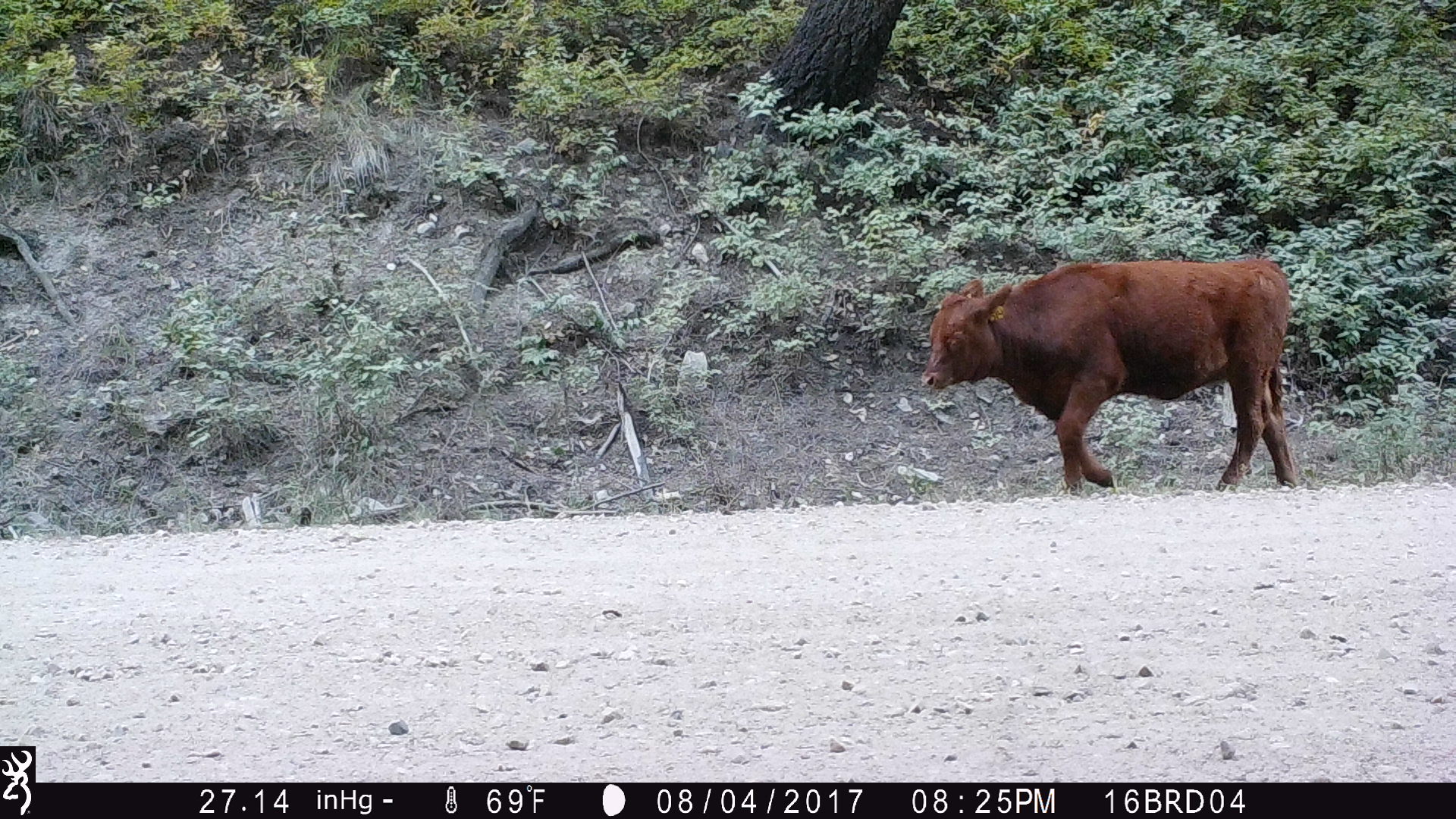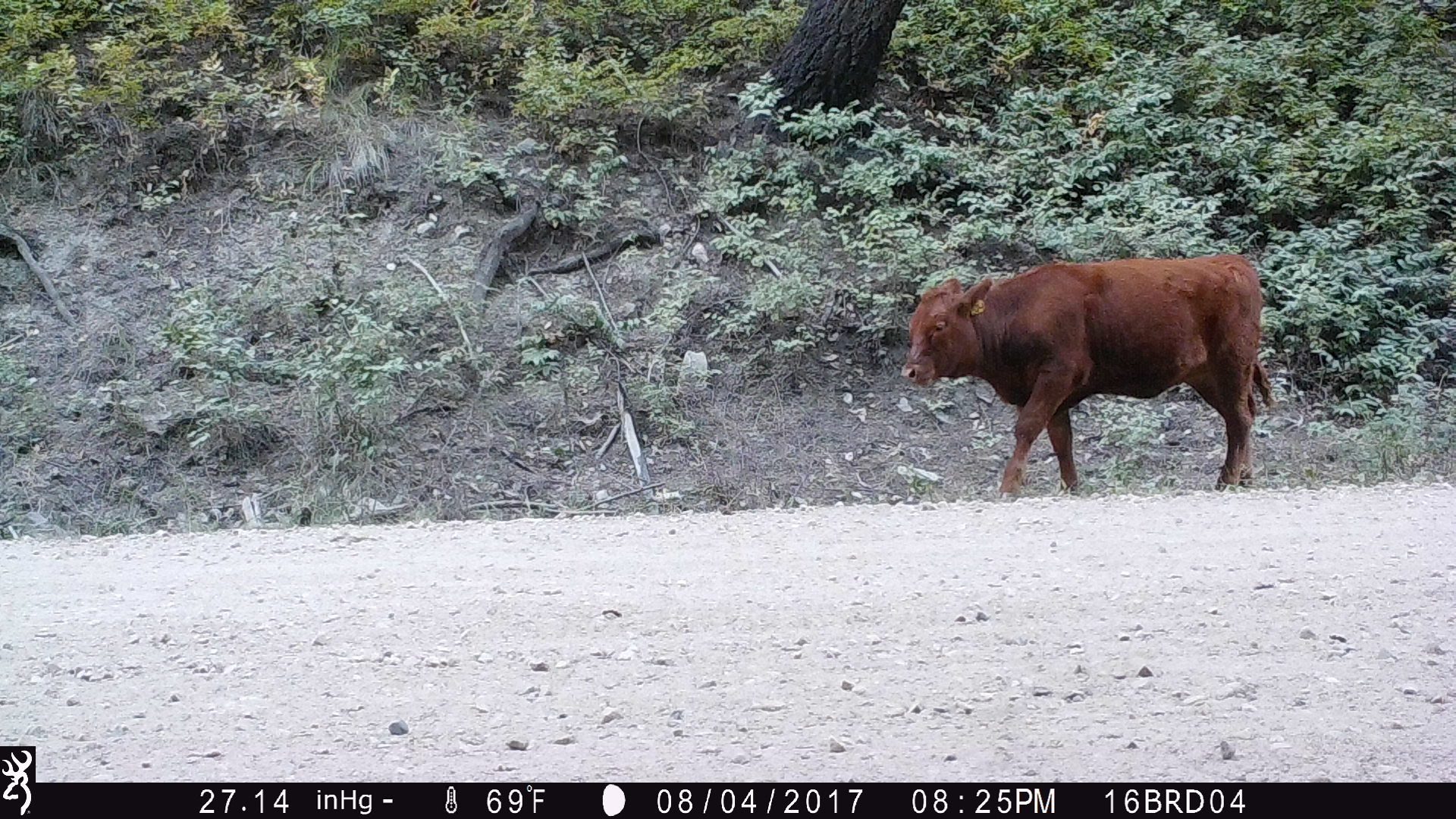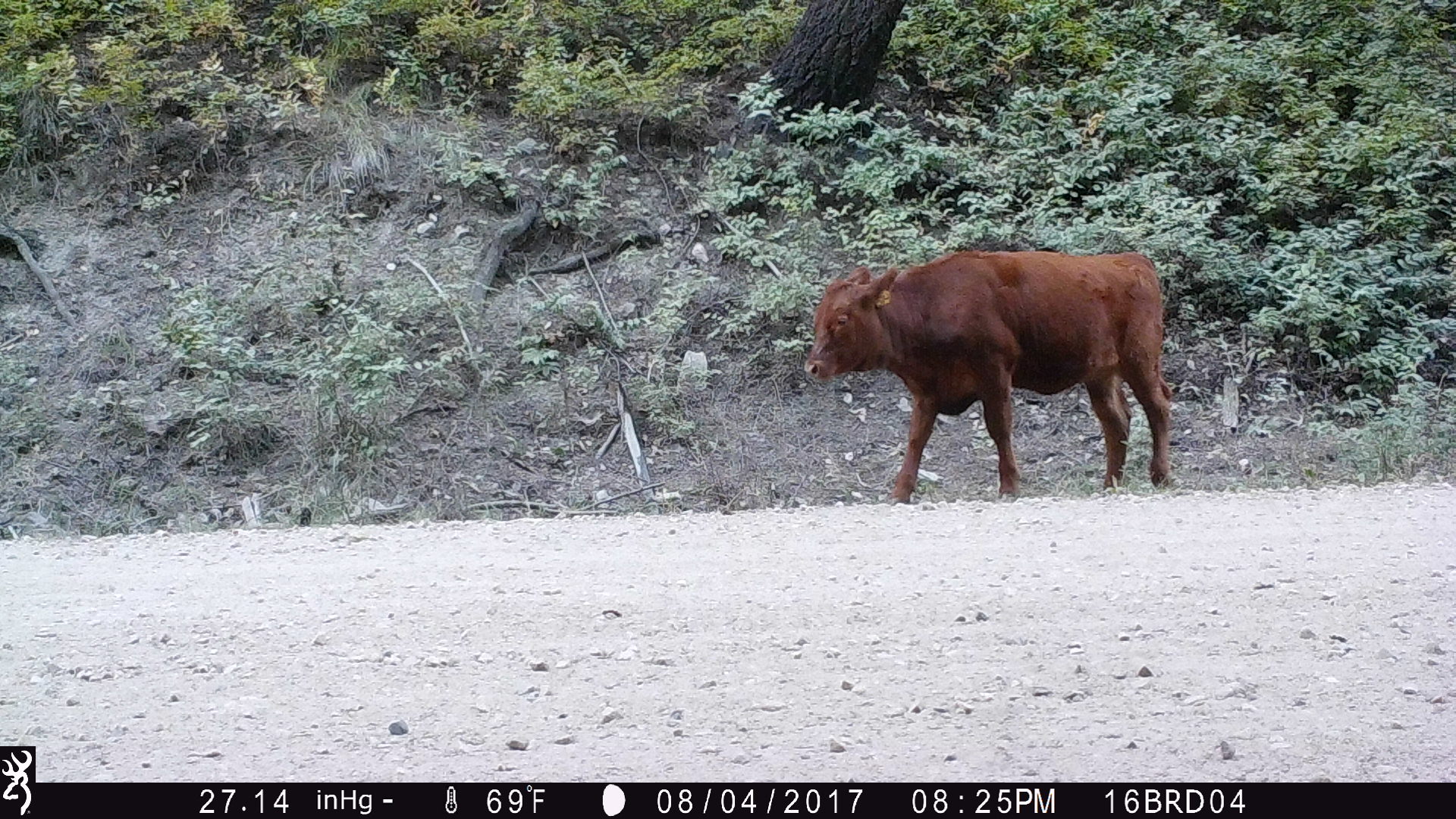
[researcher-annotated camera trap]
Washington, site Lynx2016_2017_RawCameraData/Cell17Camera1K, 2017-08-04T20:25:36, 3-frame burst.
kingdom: Animalia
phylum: Chordata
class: Mammalia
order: Artiodactyla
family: Bovidae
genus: Bos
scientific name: Bos taurus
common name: domestic cattle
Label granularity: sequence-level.